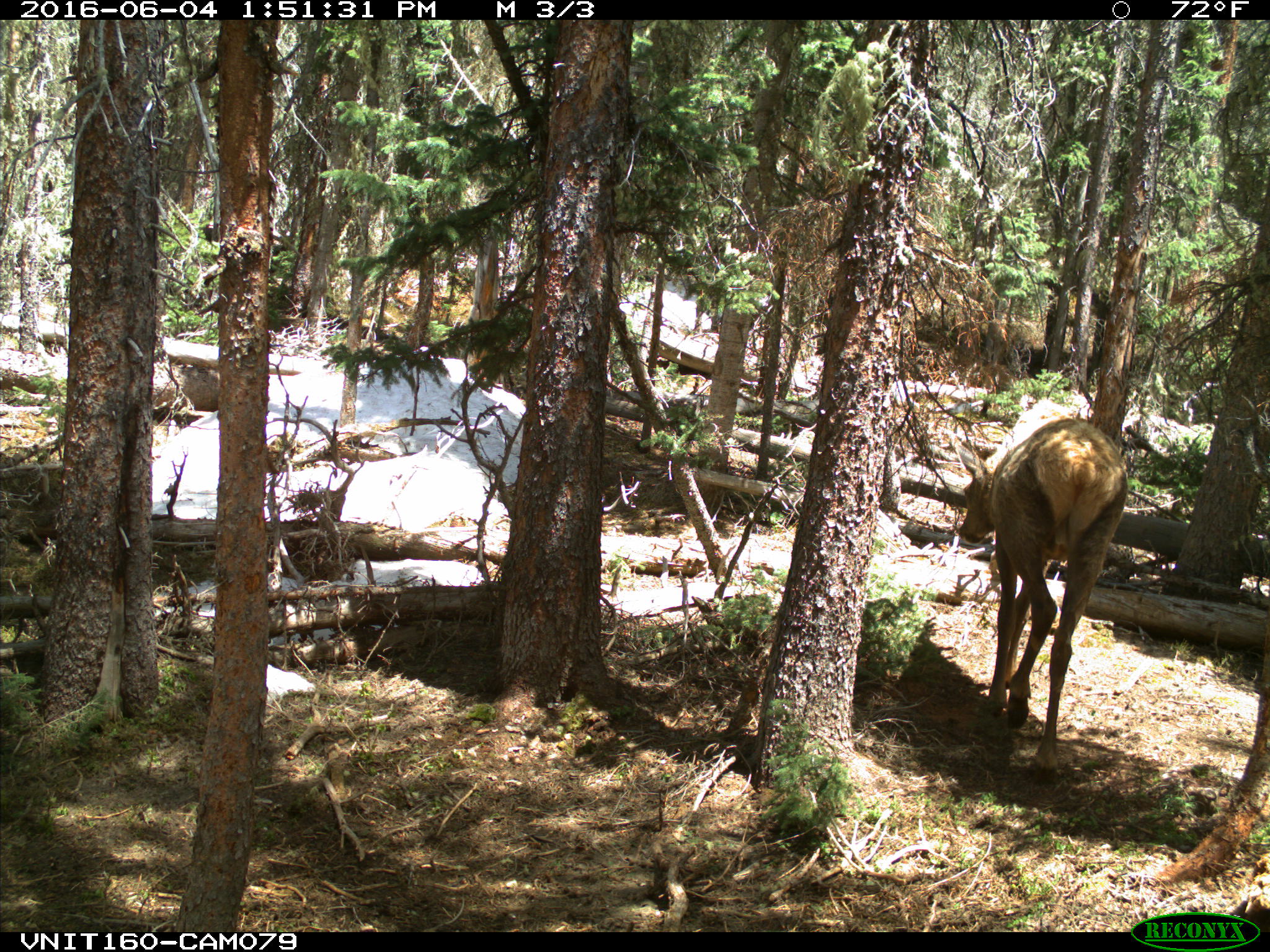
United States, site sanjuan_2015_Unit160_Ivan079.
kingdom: Animalia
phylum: Chordata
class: Mammalia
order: Artiodactyla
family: Cervidae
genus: Cervus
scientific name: Cervus elaphus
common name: red deer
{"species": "Cervus elaphus (red deer)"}